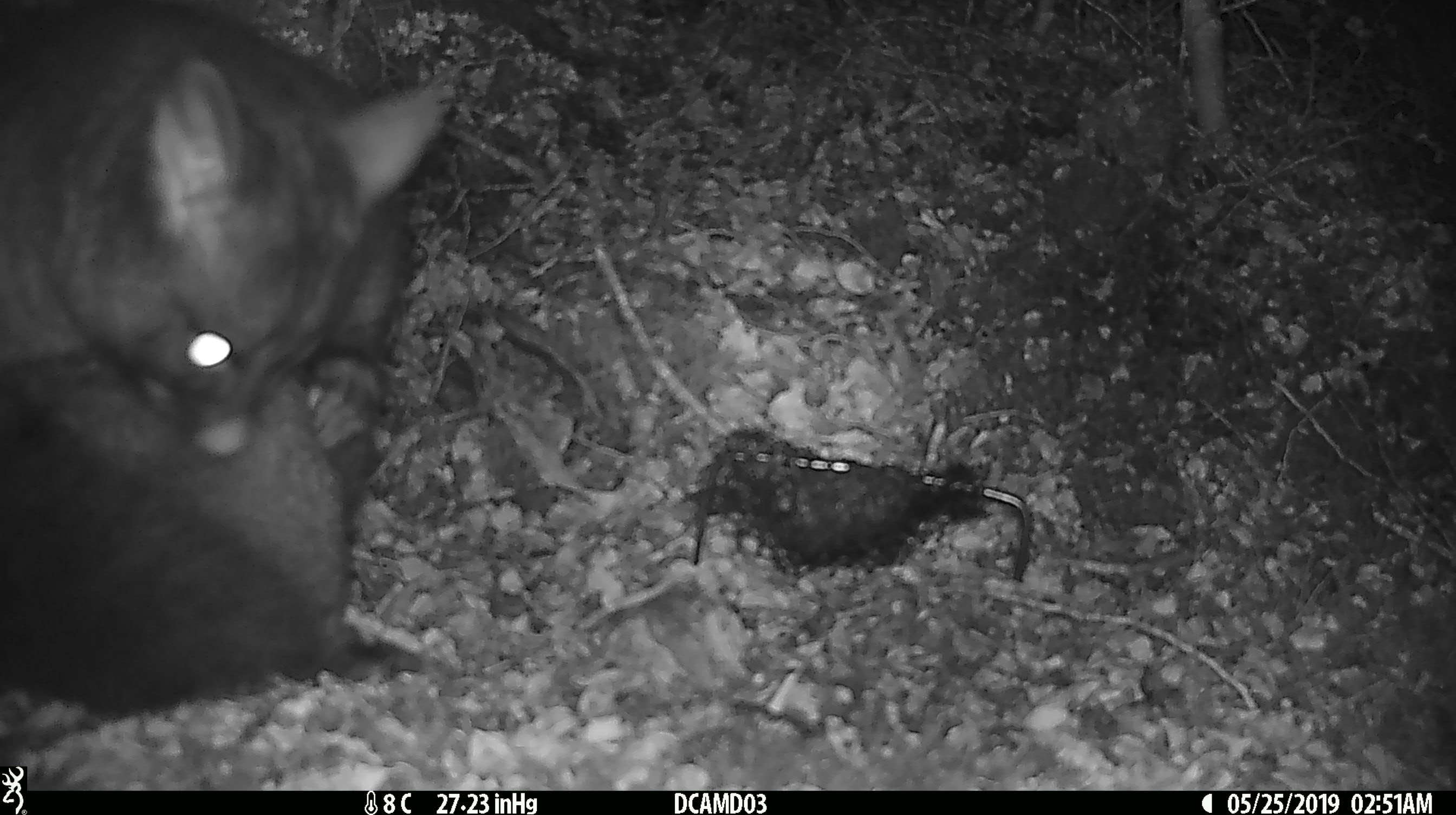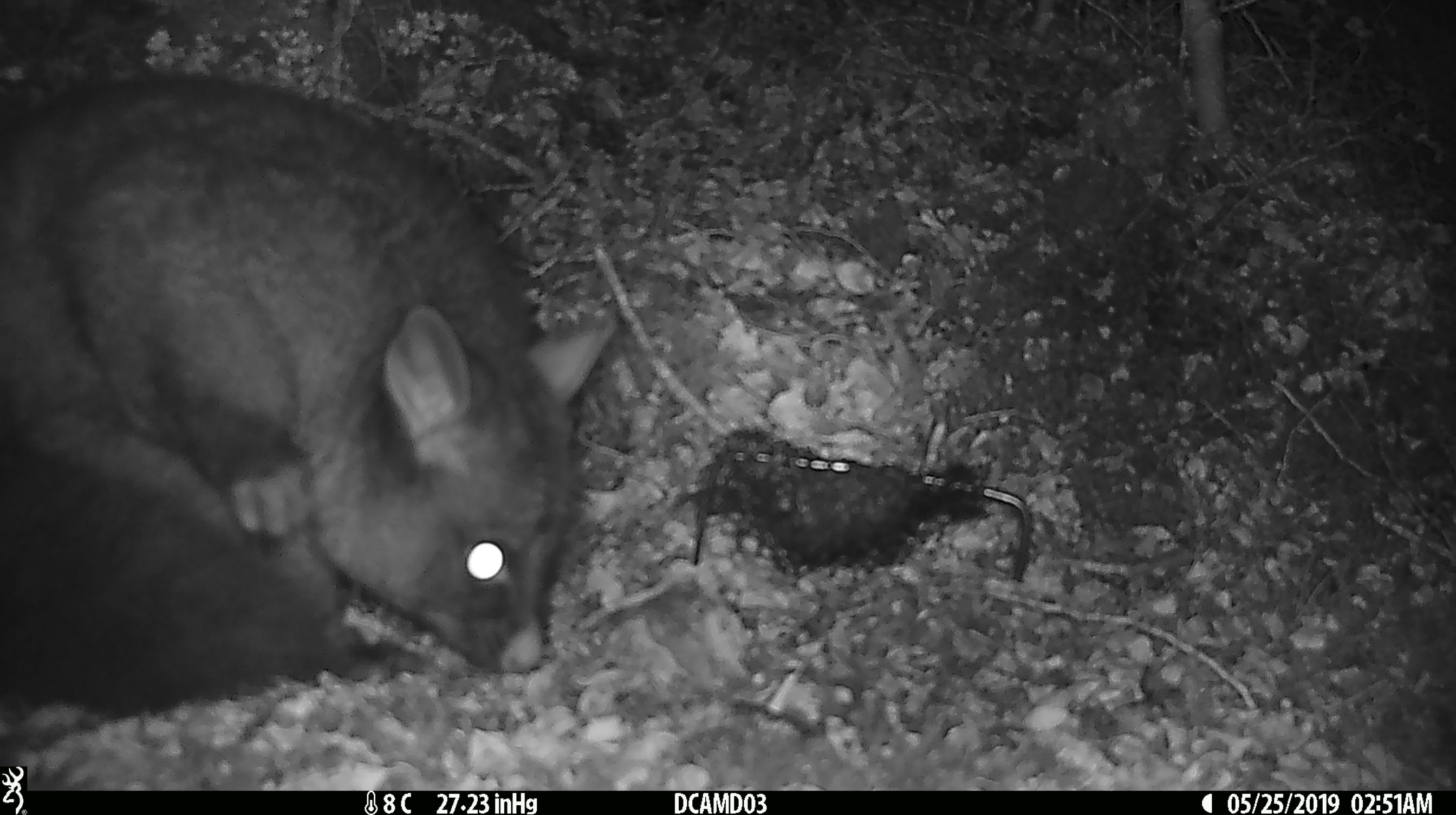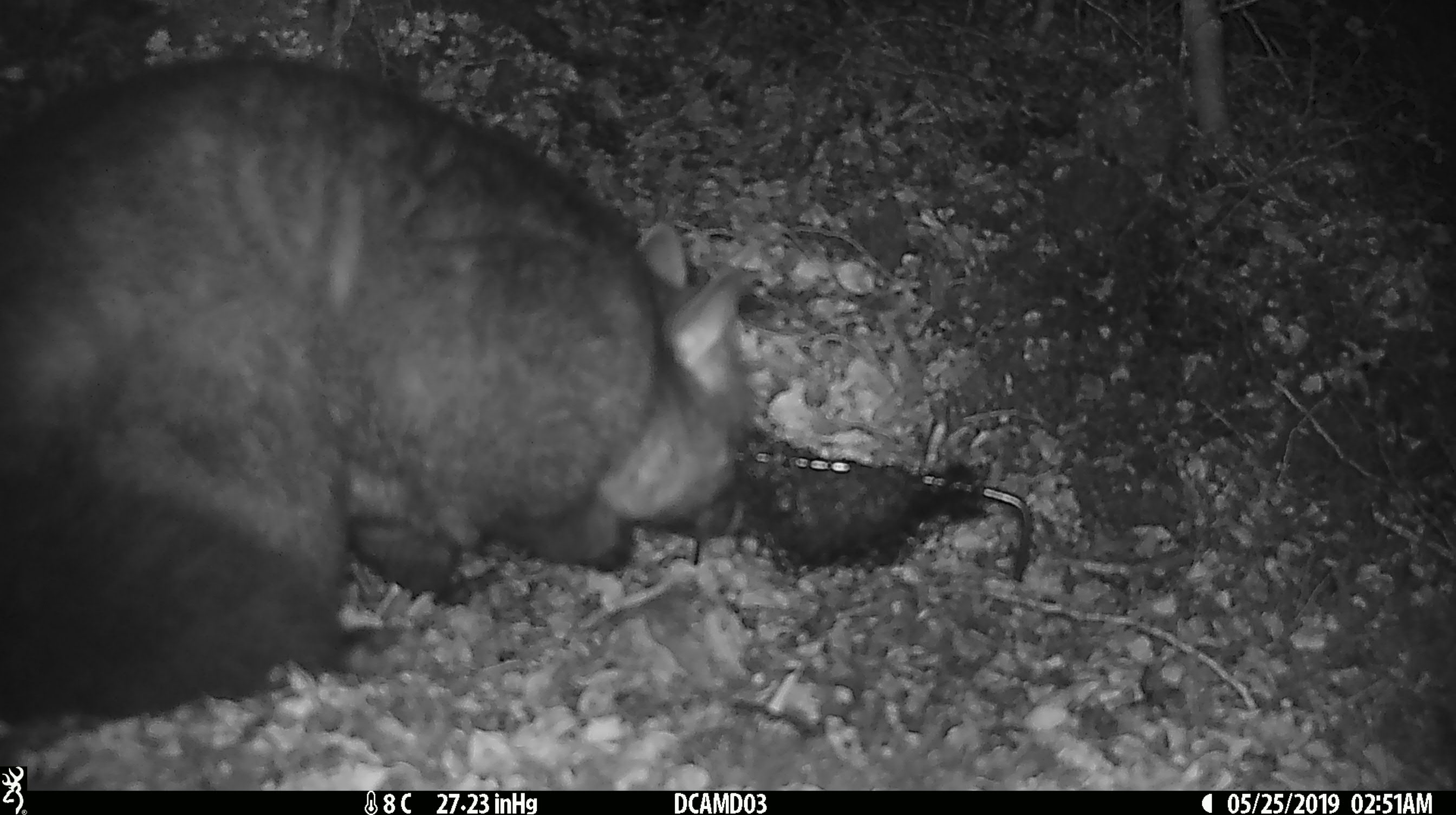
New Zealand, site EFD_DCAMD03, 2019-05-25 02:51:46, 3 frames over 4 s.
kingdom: Animalia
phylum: Chordata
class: Mammalia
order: Diprotodontia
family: Phalangeridae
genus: Trichosurus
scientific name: Trichosurus vulpecula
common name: common brushtail possum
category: possum